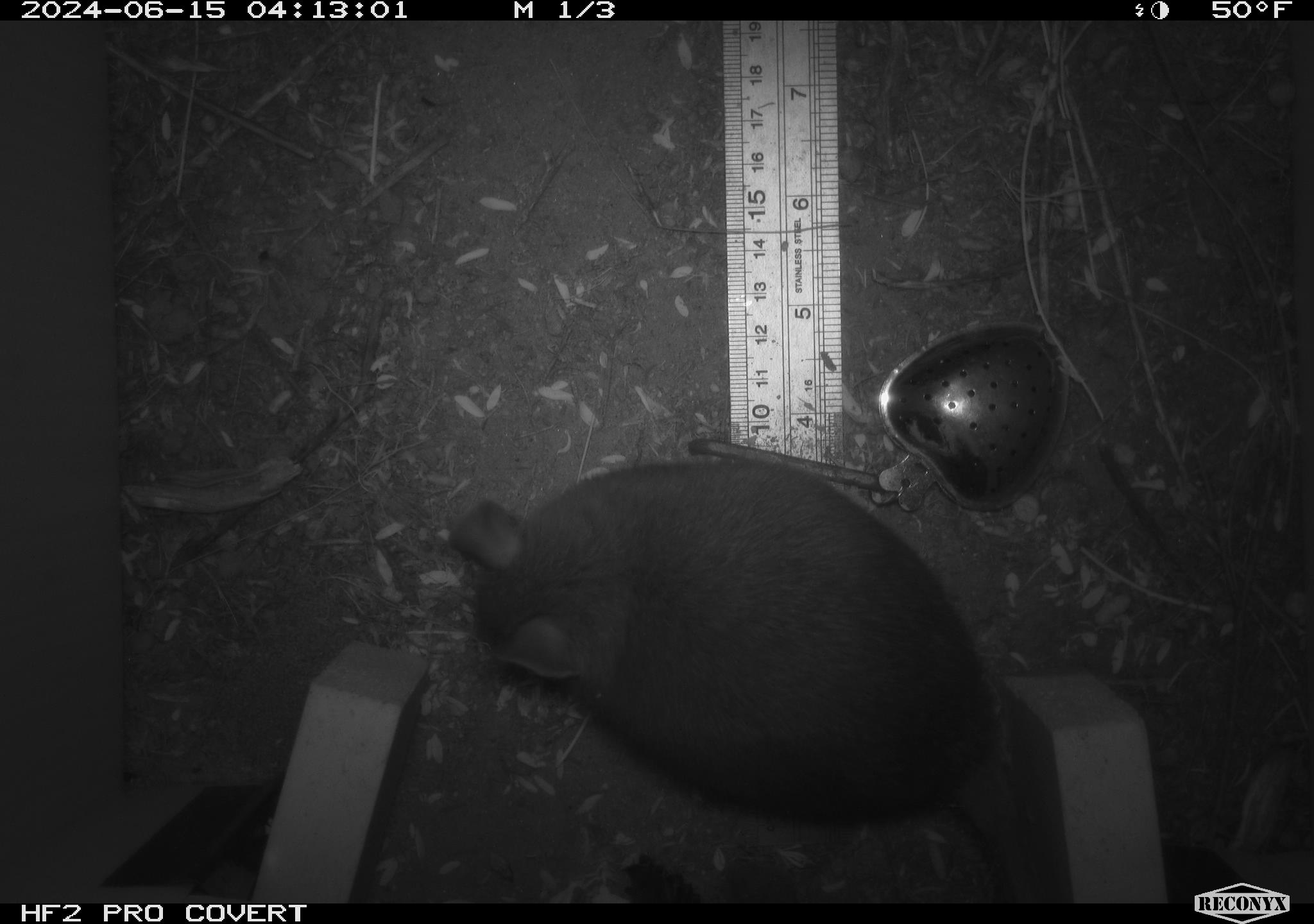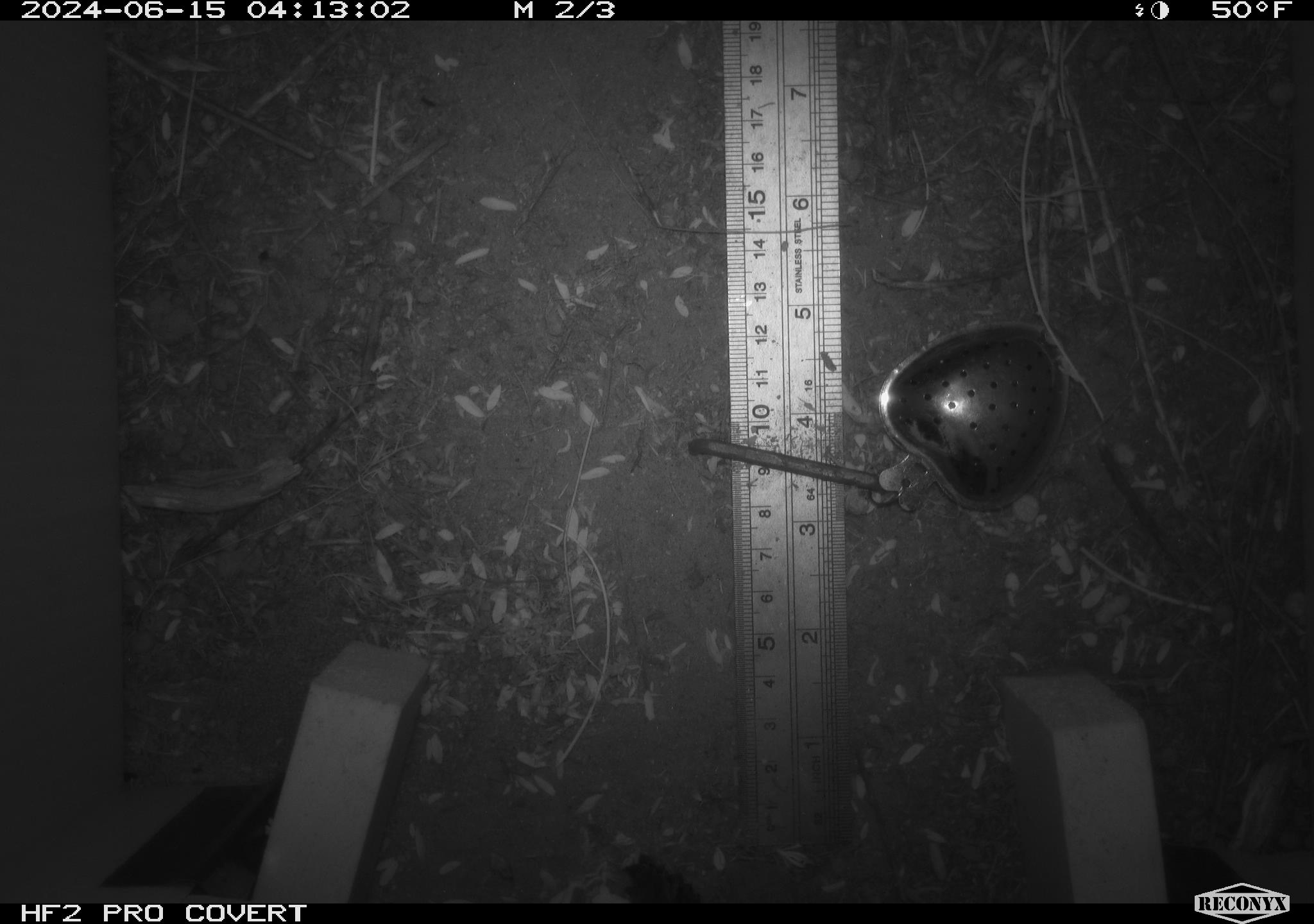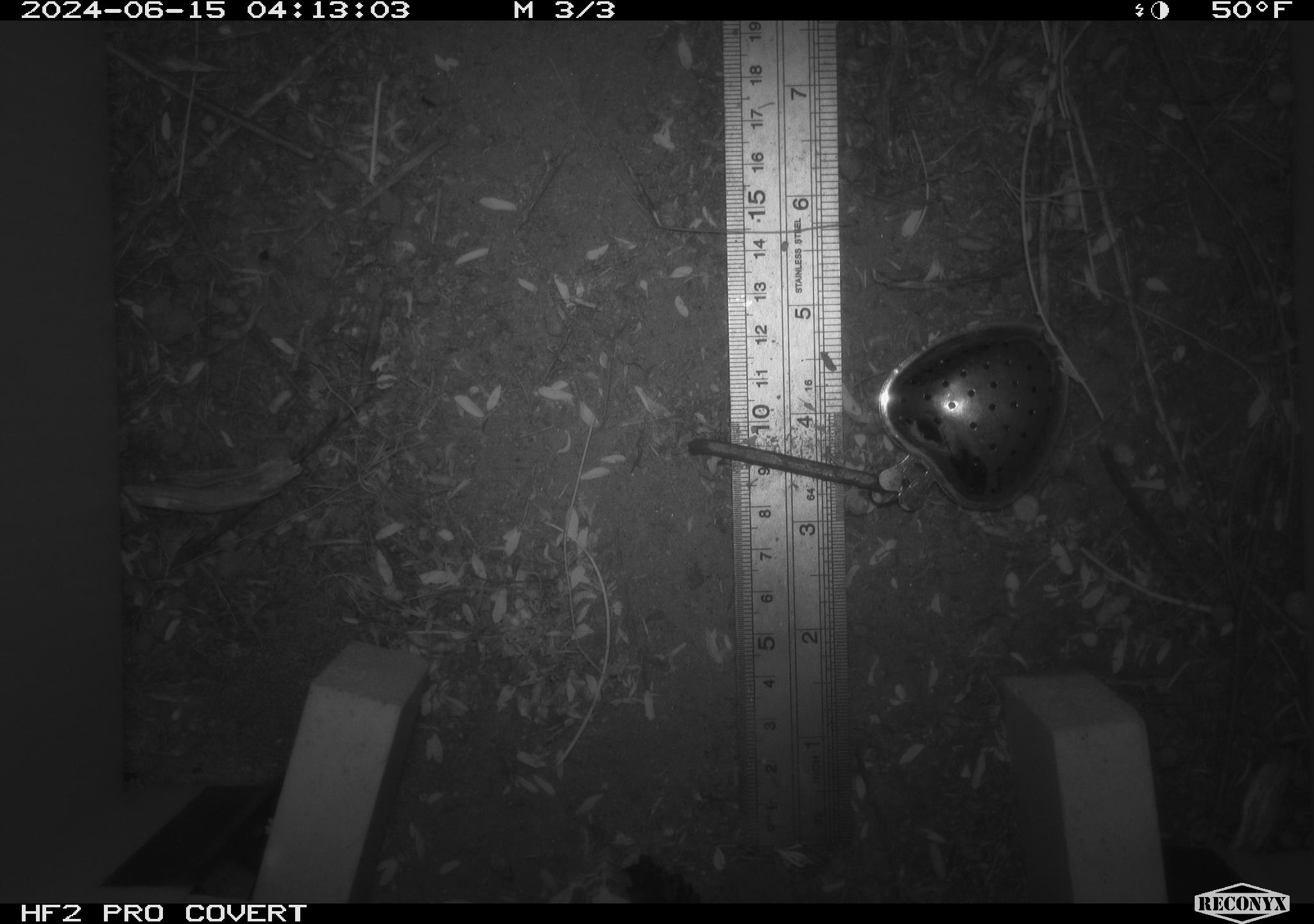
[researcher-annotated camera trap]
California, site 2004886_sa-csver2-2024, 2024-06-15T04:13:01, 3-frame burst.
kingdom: Animalia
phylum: Chordata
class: Mammalia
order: Rodentia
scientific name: Rodentia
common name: rodent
Rodent (Rodentia).